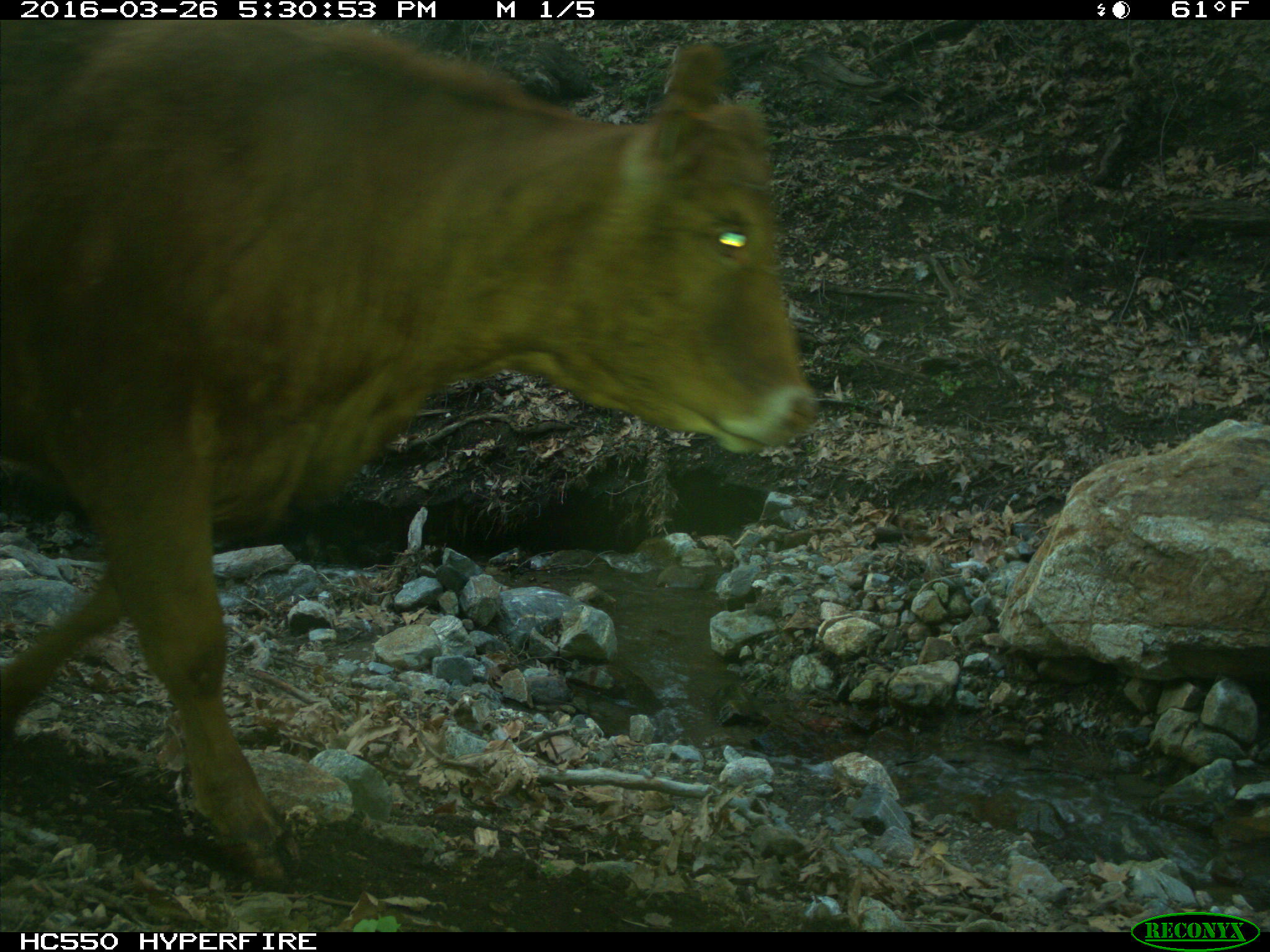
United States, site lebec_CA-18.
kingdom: Animalia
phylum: Chordata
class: Mammalia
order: Artiodactyla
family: Bovidae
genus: Bos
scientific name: Bos taurus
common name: domestic cow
Bos taurus (domestic cow).